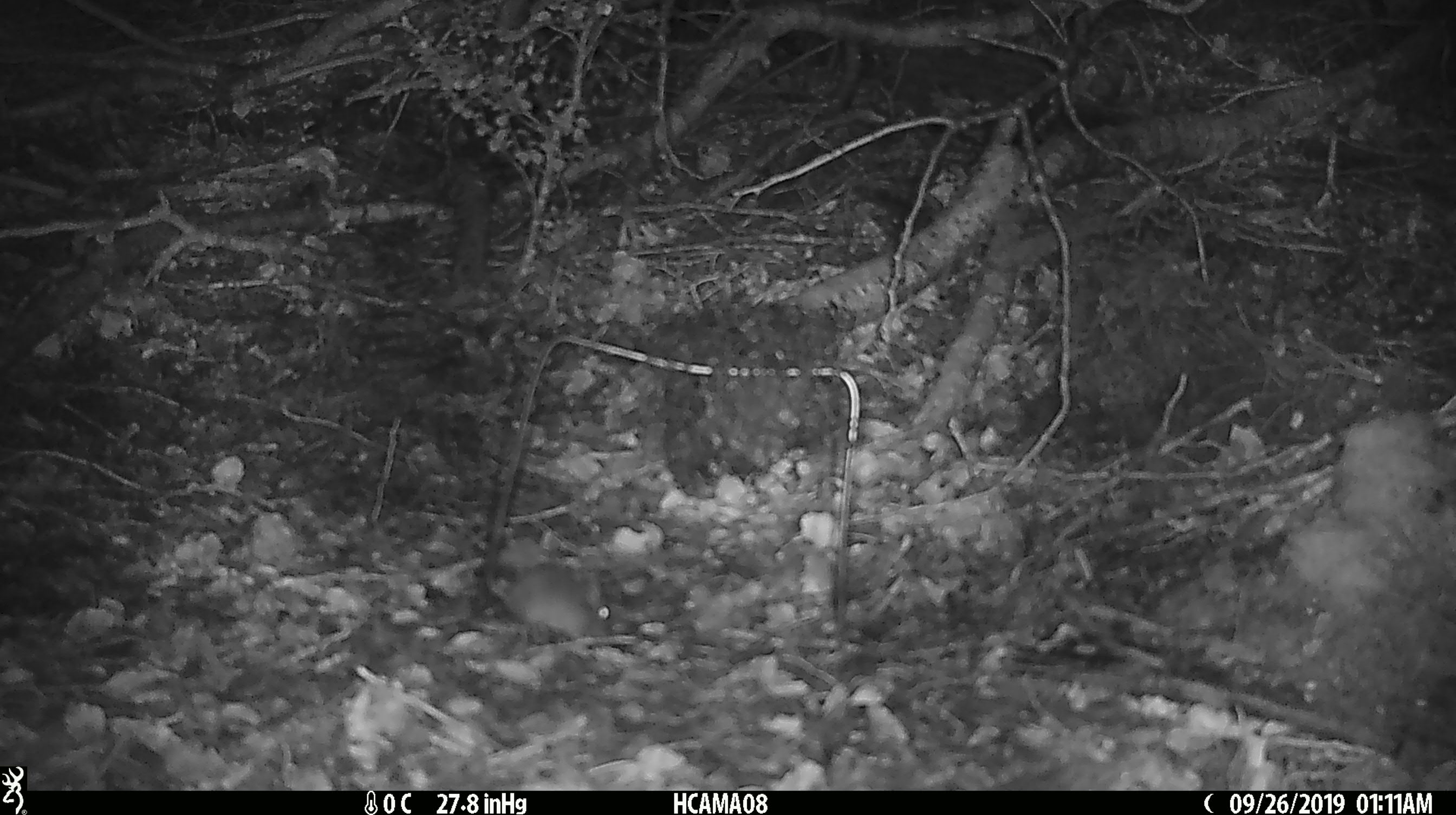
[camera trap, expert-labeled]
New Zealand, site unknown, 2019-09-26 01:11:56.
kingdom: Animalia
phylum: Chordata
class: Mammalia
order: Rodentia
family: Muridae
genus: Mus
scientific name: Mus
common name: mouse